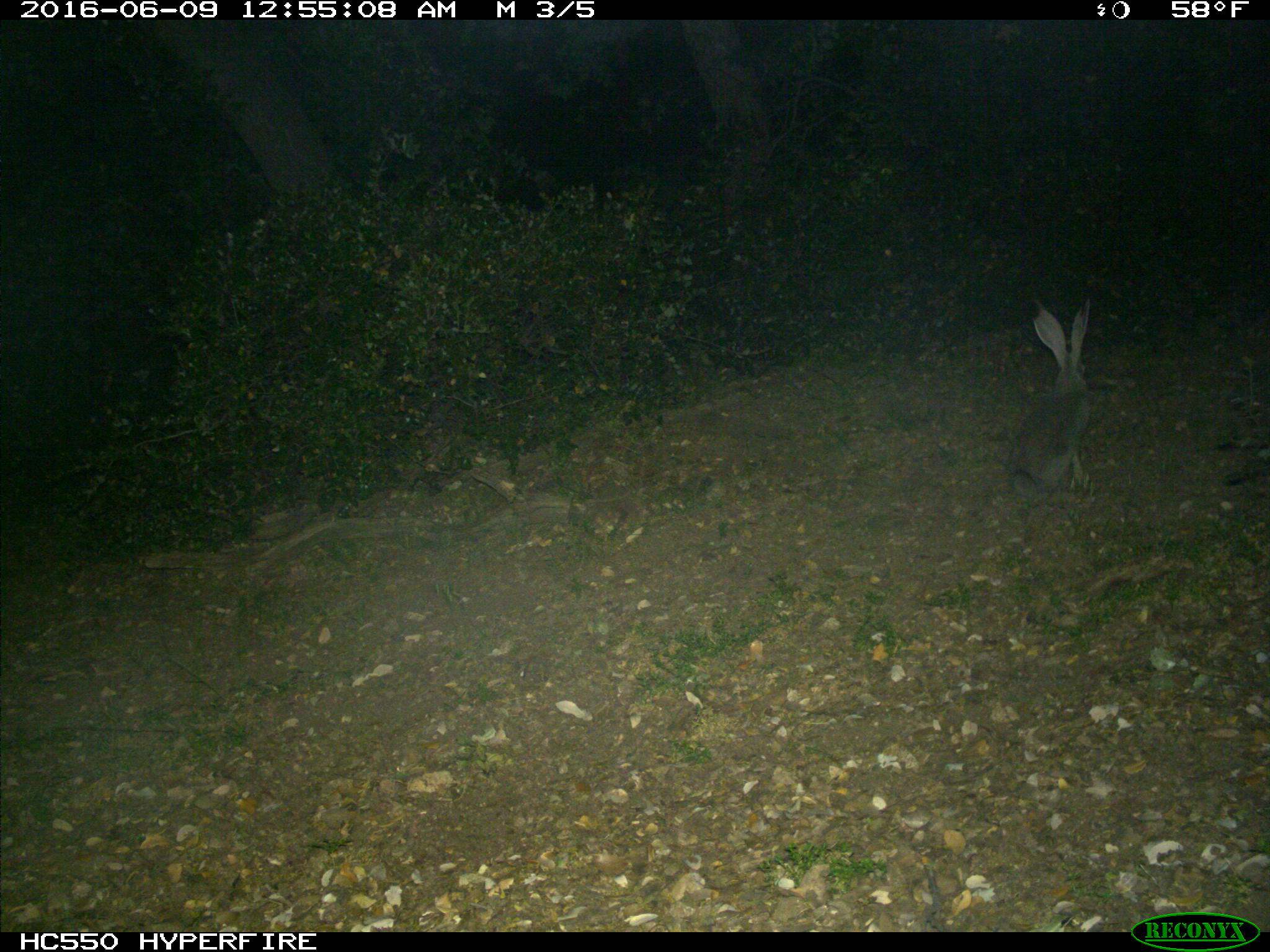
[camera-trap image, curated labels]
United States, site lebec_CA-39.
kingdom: Animalia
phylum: Chordata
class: Mammalia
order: Lagomorpha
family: Leporidae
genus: Lepus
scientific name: Lepus californicus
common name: black-tailed jackrabbit